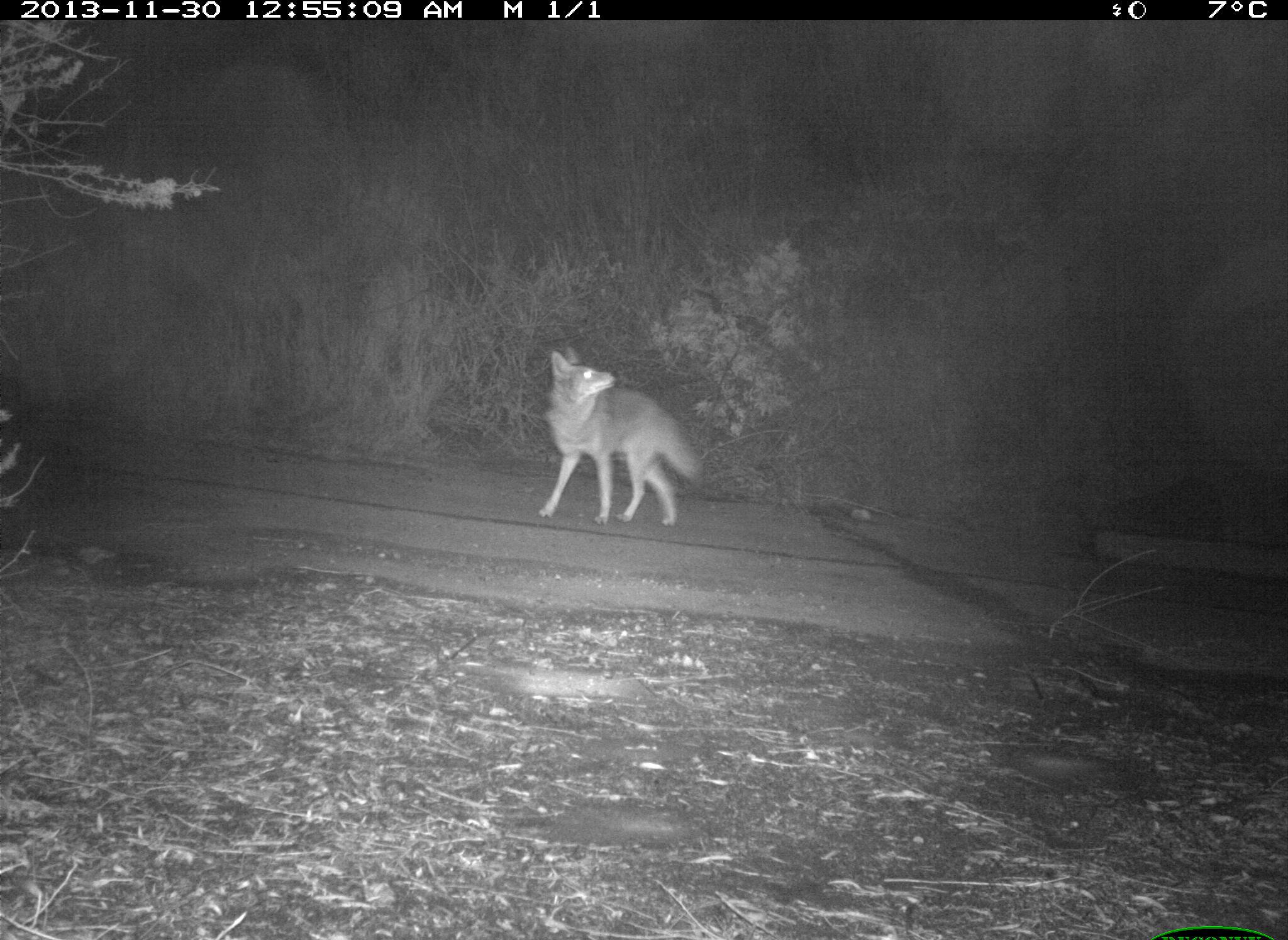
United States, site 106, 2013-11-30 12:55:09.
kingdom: Animalia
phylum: Chordata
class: Mammalia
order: Carnivora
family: Canidae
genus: Canis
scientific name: Canis latrans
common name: coyote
Coyote (Canis latrans).